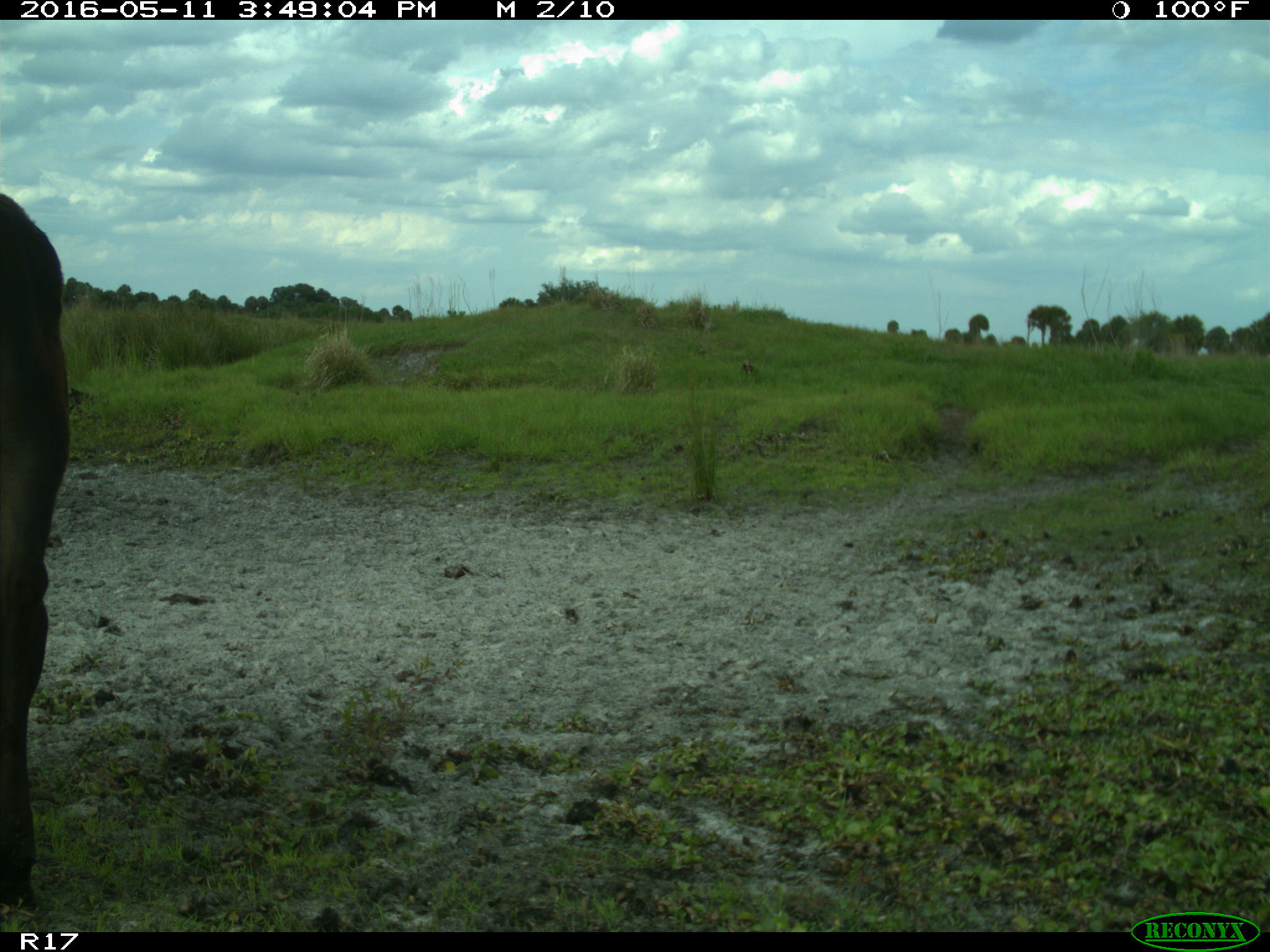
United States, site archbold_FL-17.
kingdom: Animalia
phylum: Chordata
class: Mammalia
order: Artiodactyla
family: Bovidae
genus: Bos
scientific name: Bos taurus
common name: domestic cow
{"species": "Bos taurus (domestic cow)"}